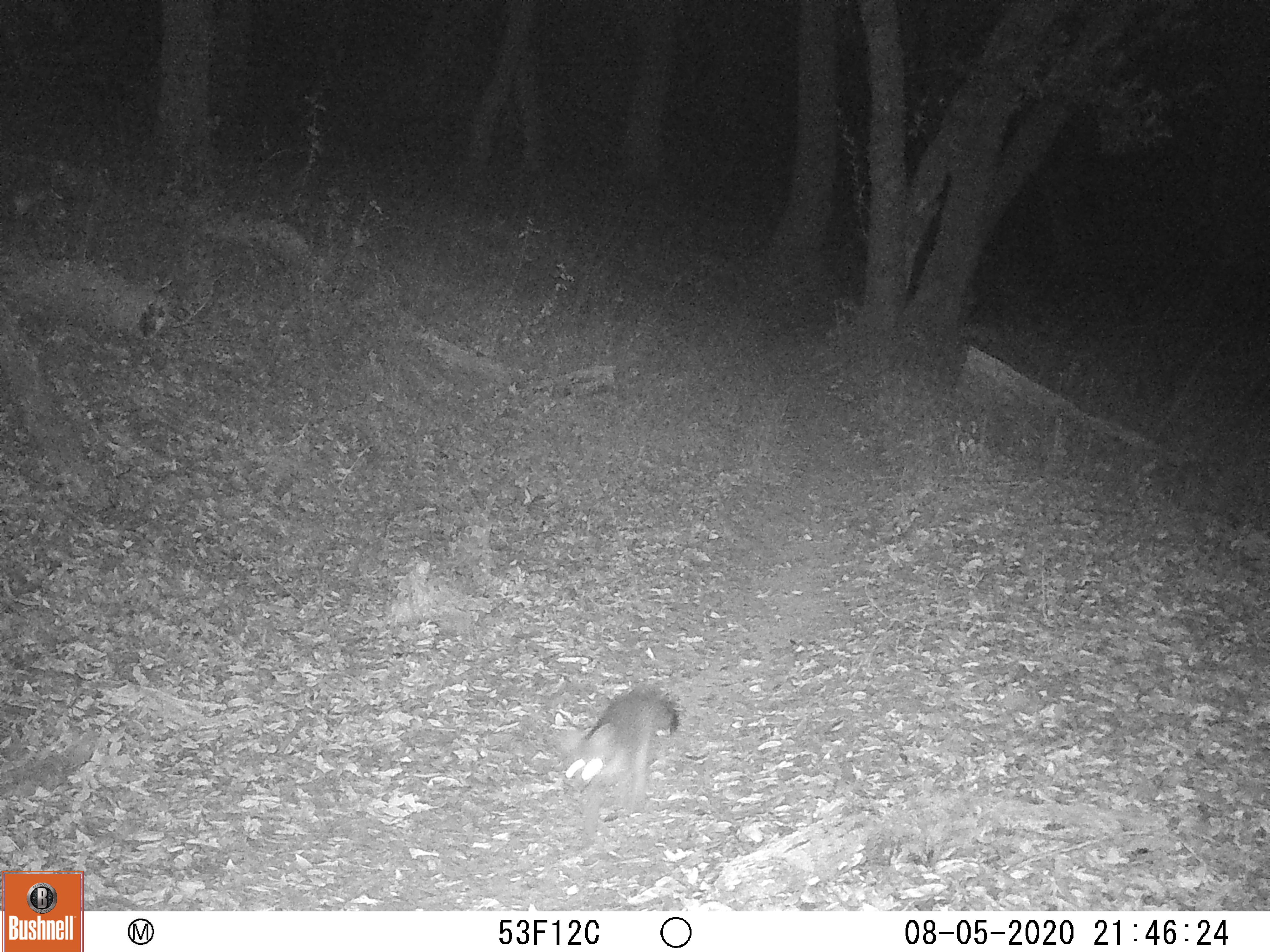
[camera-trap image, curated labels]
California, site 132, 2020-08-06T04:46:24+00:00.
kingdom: Animalia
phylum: Chordata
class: Mammalia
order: Carnivora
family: Canidae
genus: Urocyon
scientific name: Urocyon cinereoargenteus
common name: gray fox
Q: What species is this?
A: Gray fox (Urocyon cinereoargenteus).